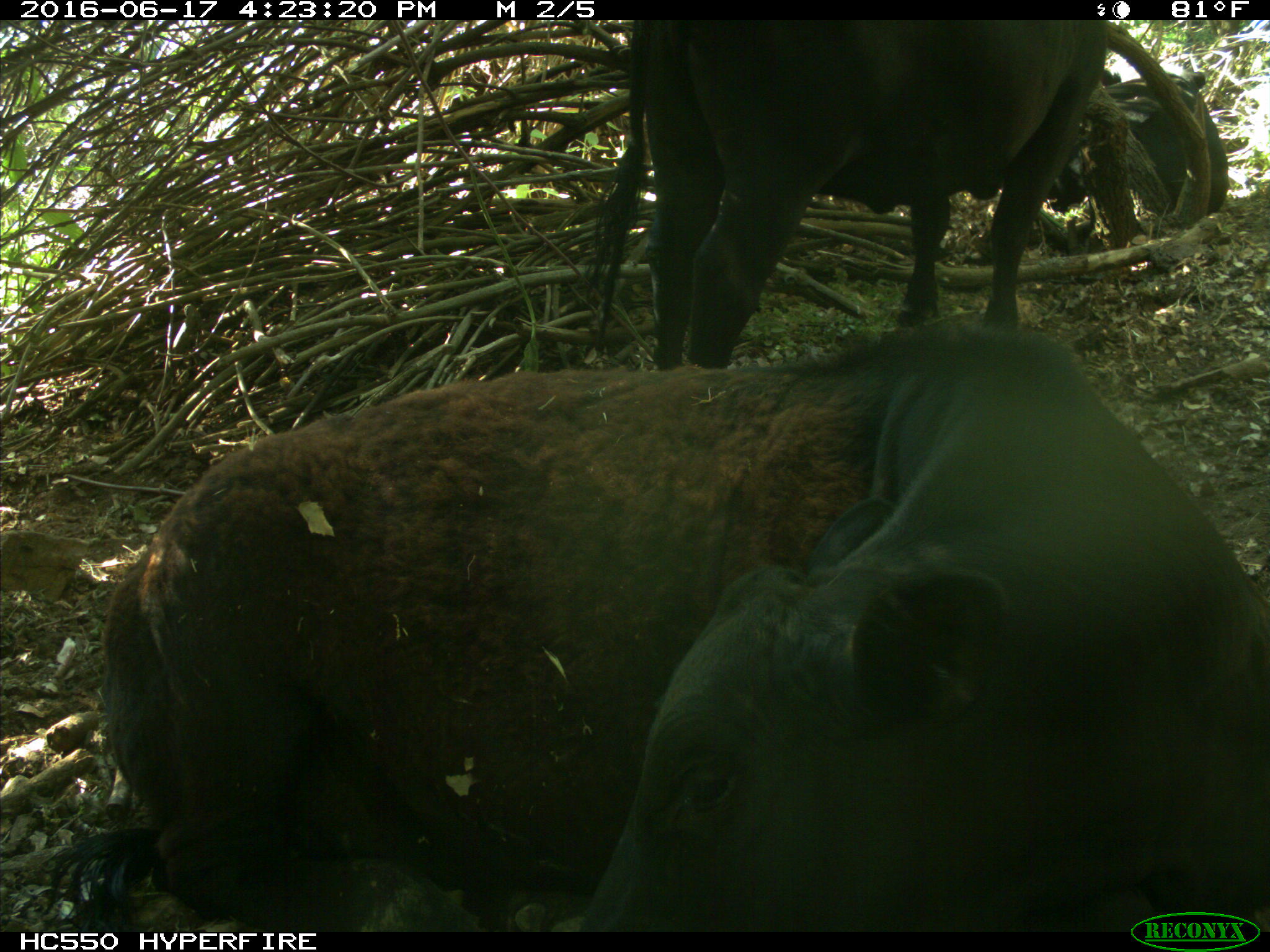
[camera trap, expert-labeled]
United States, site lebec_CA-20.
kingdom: Animalia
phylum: Chordata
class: Mammalia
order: Artiodactyla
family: Bovidae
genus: Bos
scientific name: Bos taurus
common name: domestic cow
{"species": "Bos taurus (domestic cow)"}